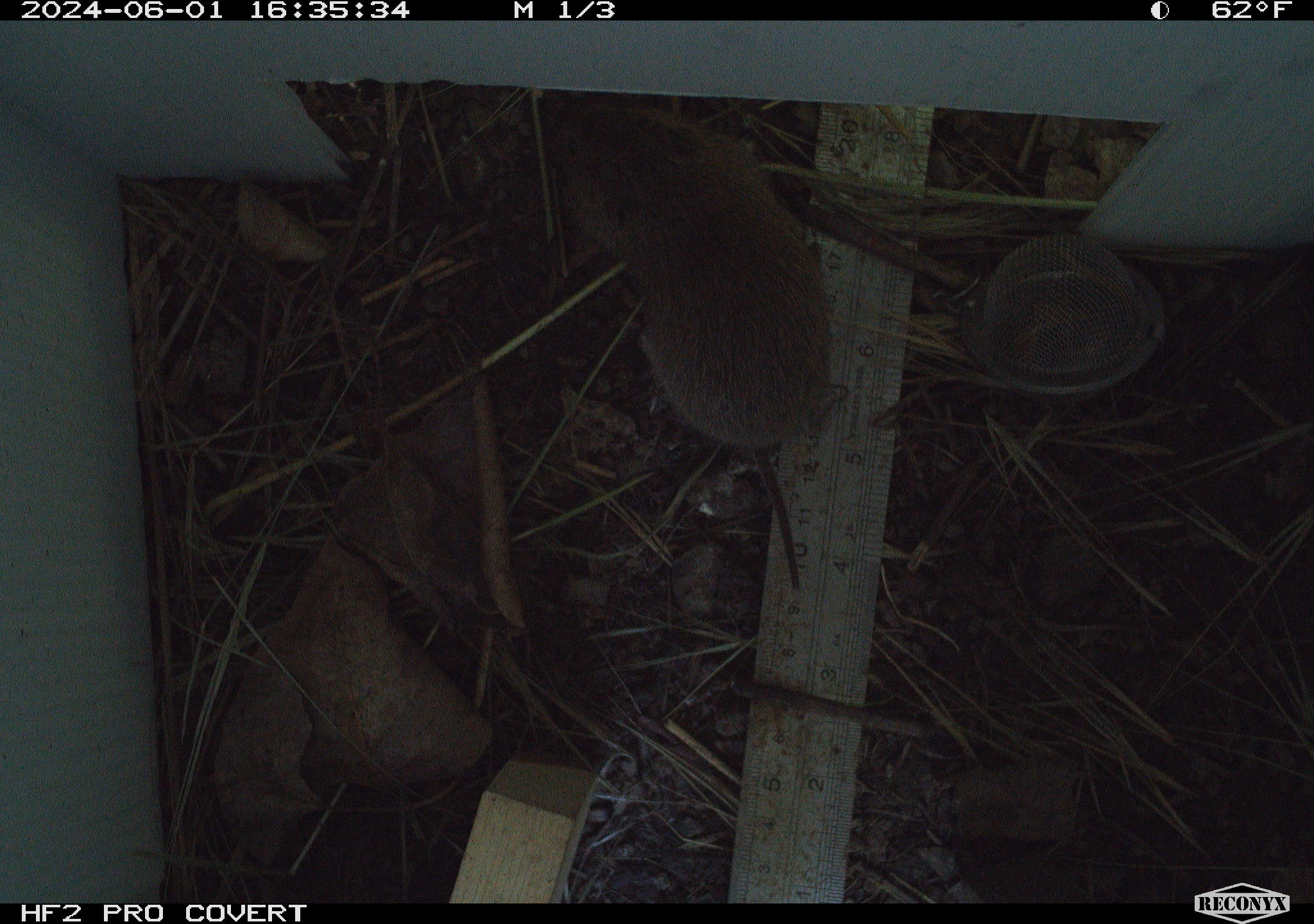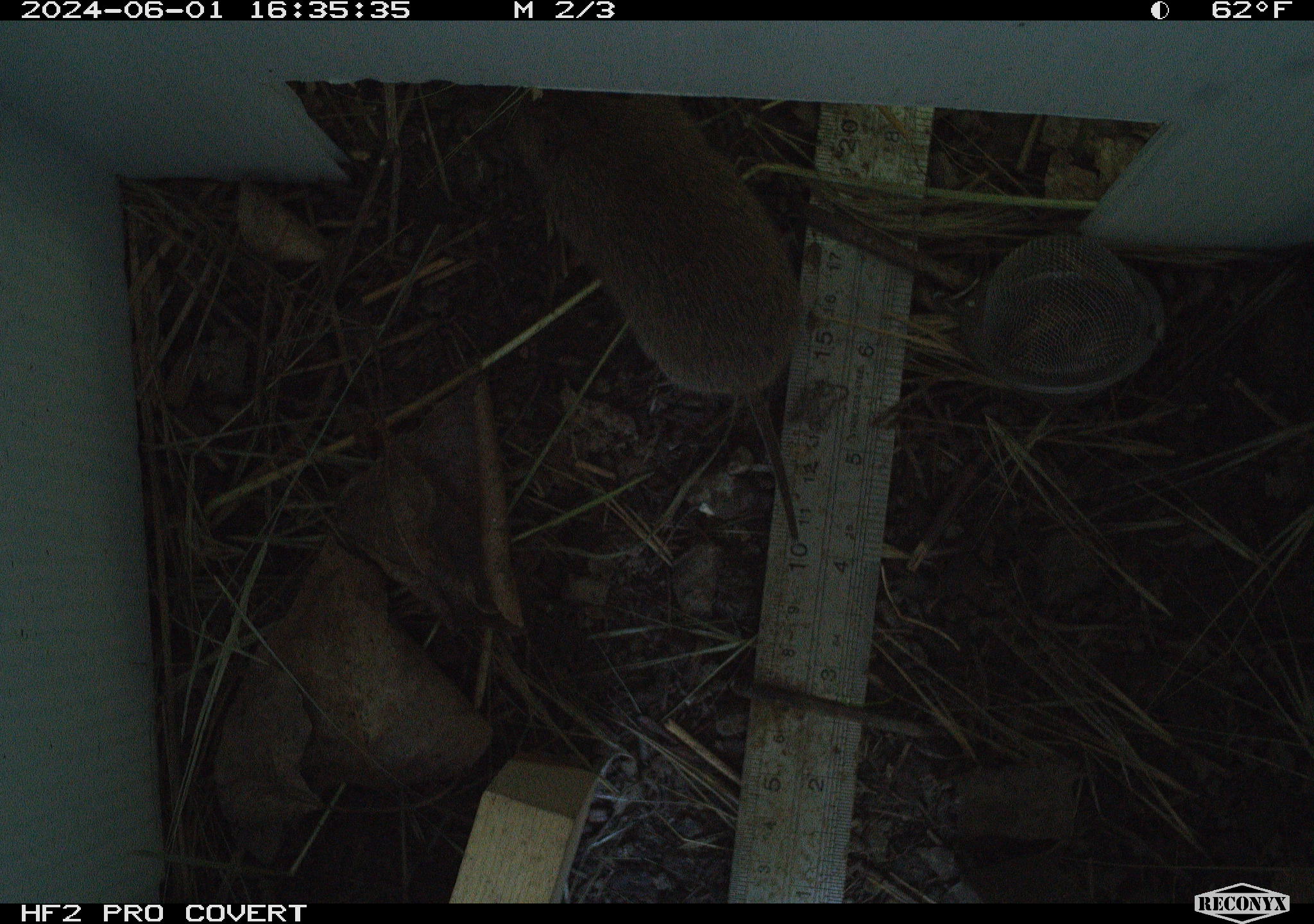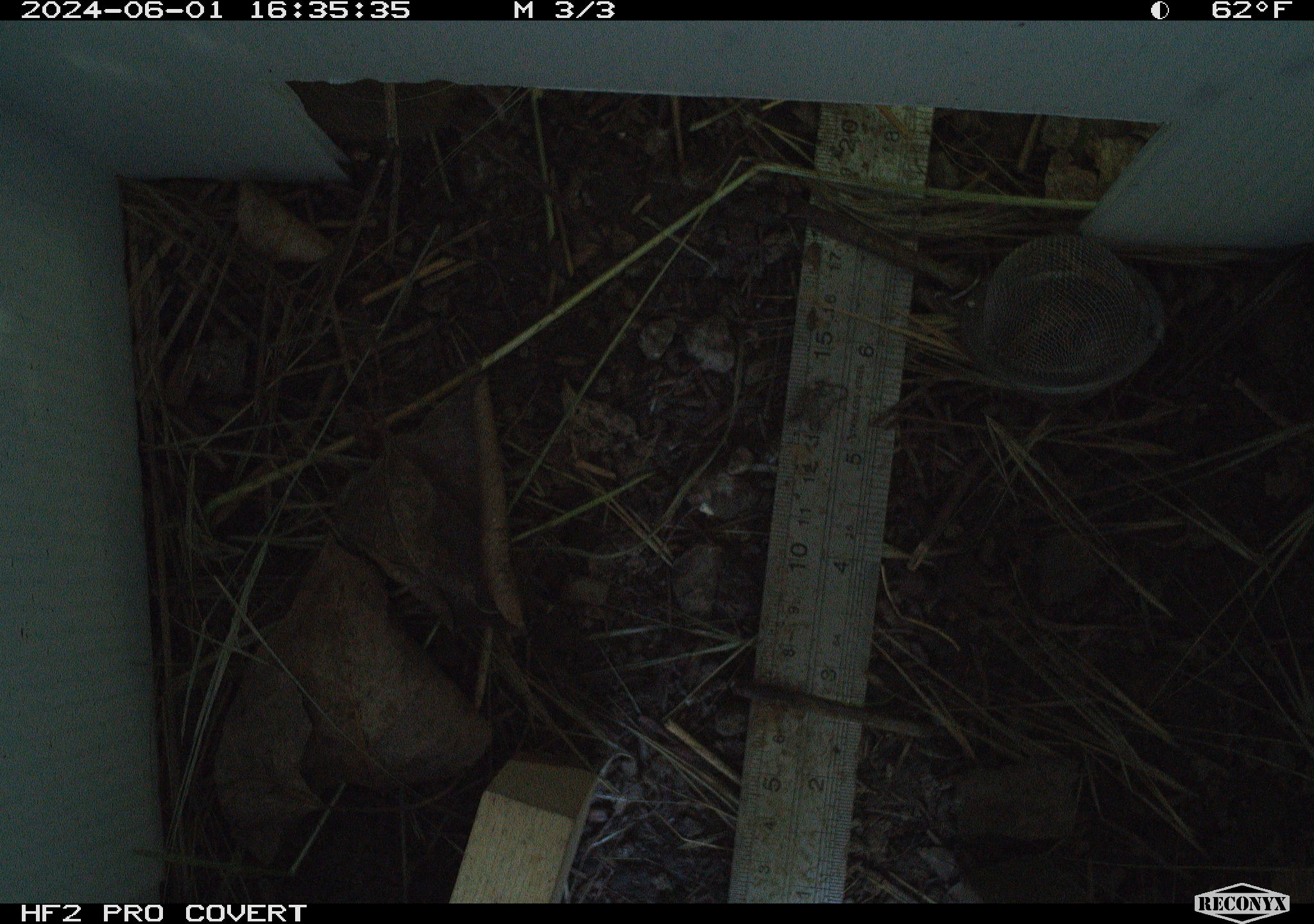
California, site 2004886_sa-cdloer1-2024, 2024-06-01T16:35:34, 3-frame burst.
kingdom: Animalia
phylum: Chordata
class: Mammalia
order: Rodentia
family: Cricetidae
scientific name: Arvicolinae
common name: voles, lemmings, and muskrats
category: arvicolinae subfamily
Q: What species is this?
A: Arvicolinae subfamily (voles, lemmings, and muskrats) (Arvicolinae).